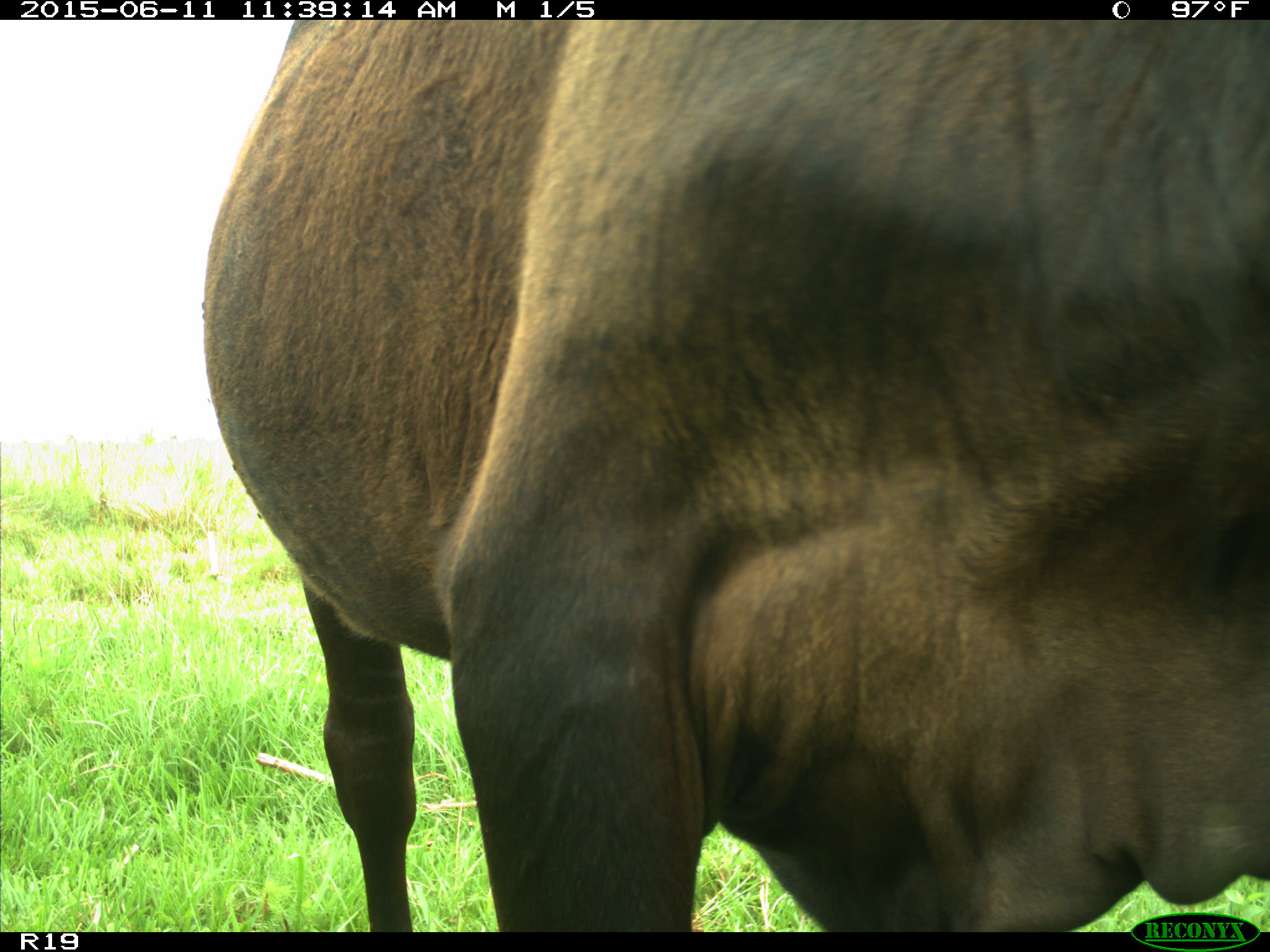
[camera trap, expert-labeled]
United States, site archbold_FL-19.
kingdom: Animalia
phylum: Chordata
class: Mammalia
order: Artiodactyla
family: Bovidae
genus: Bos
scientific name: Bos taurus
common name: domestic cow